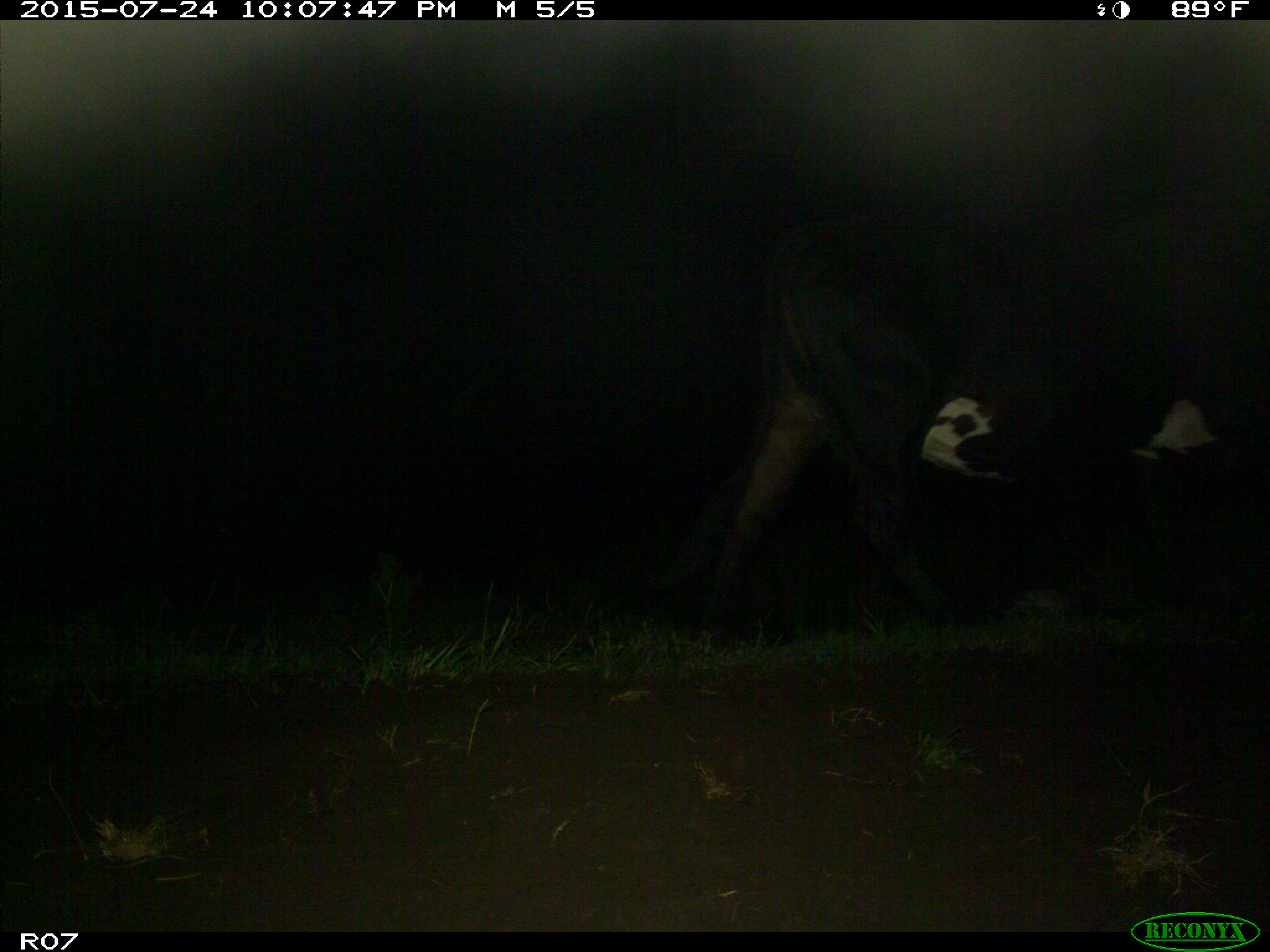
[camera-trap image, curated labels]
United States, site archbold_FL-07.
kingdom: Animalia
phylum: Chordata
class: Mammalia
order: Artiodactyla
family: Bovidae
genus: Bos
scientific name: Bos taurus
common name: domestic cow